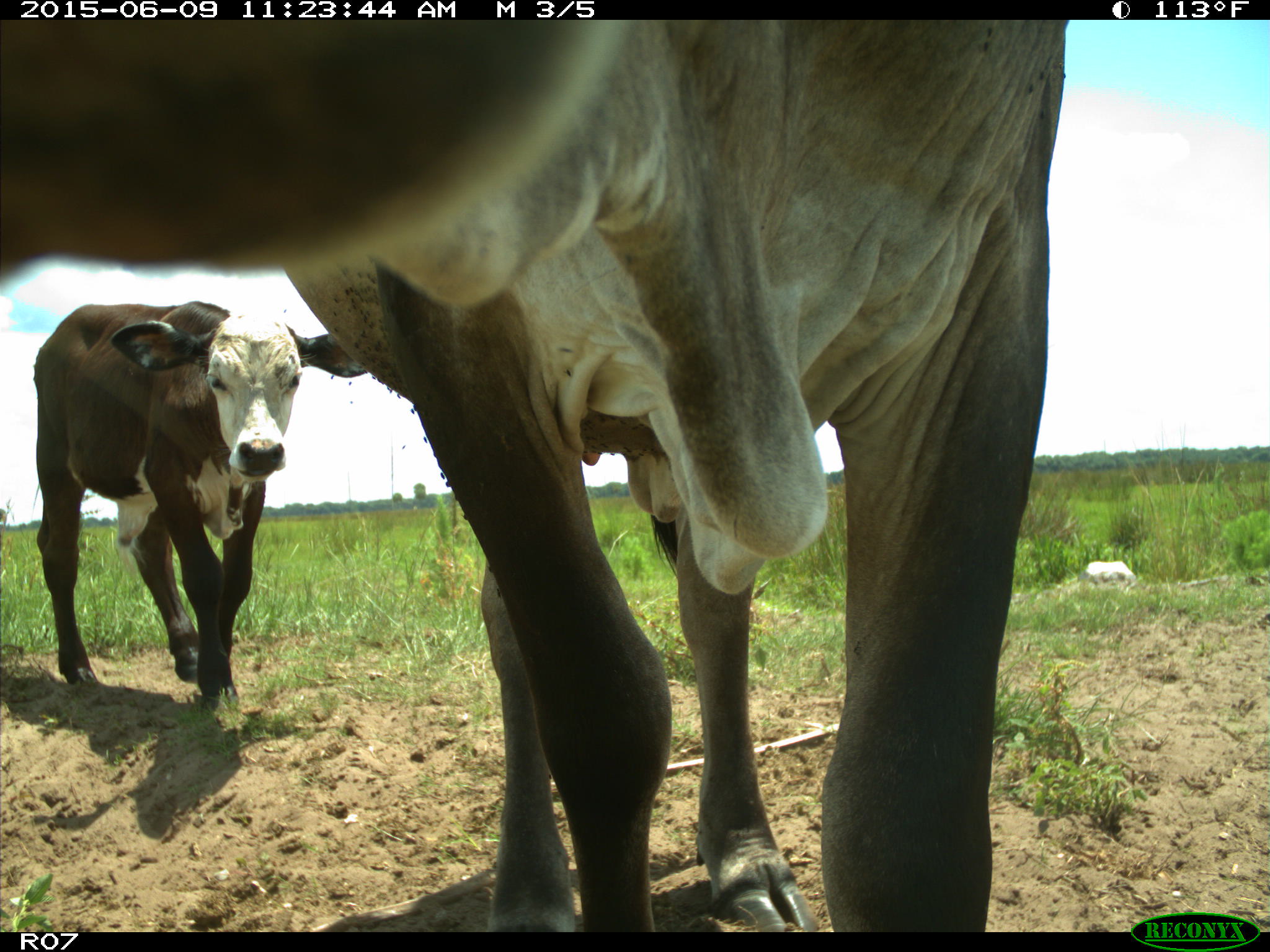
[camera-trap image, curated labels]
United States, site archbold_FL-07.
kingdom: Animalia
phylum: Chordata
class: Mammalia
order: Artiodactyla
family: Bovidae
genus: Bos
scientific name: Bos taurus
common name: domestic cow